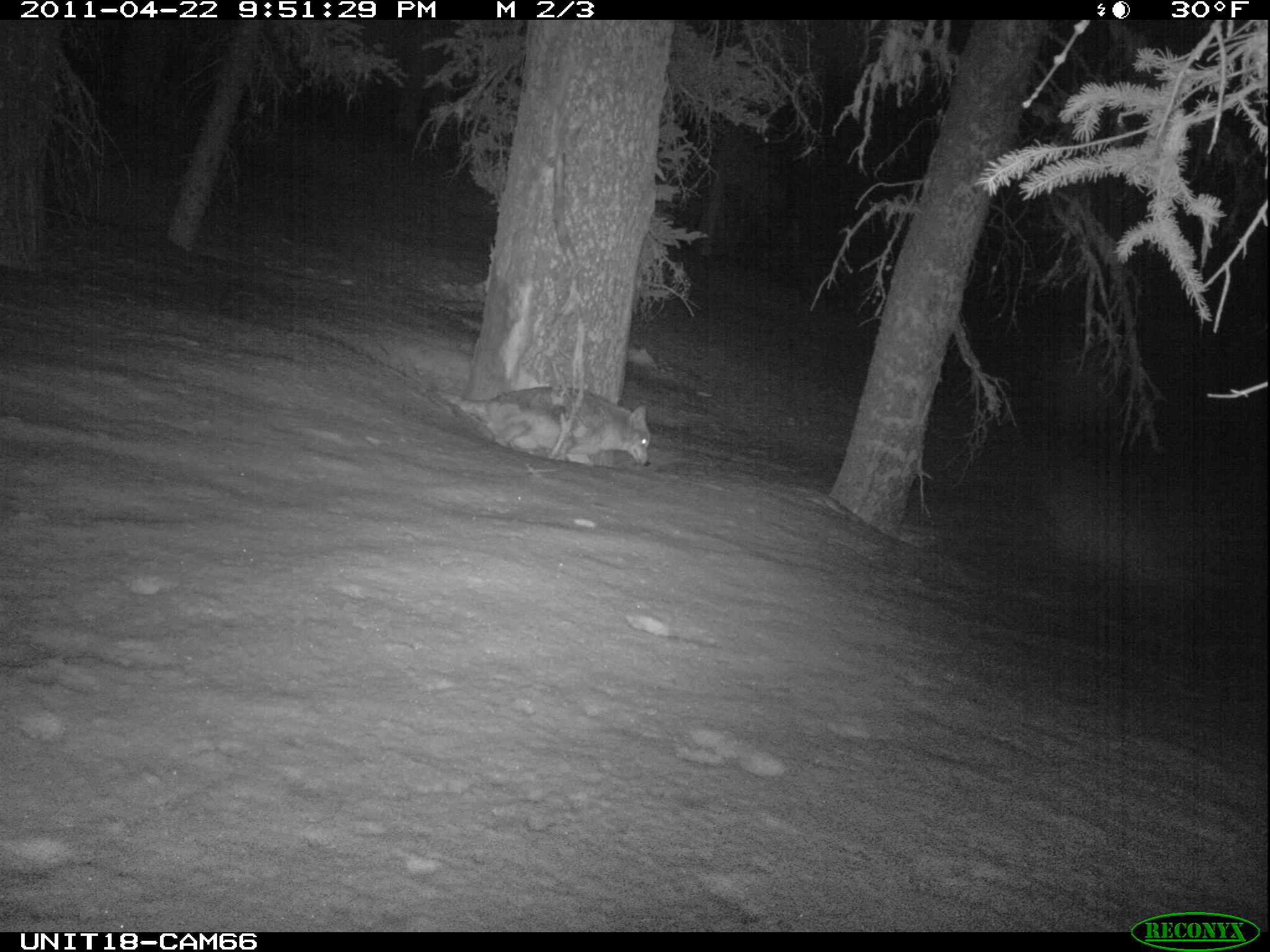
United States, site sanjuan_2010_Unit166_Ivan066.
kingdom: Animalia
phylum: Chordata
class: Mammalia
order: Carnivora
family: Canidae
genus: Canis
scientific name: Canis latrans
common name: coyote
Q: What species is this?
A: Canis latrans (coyote).